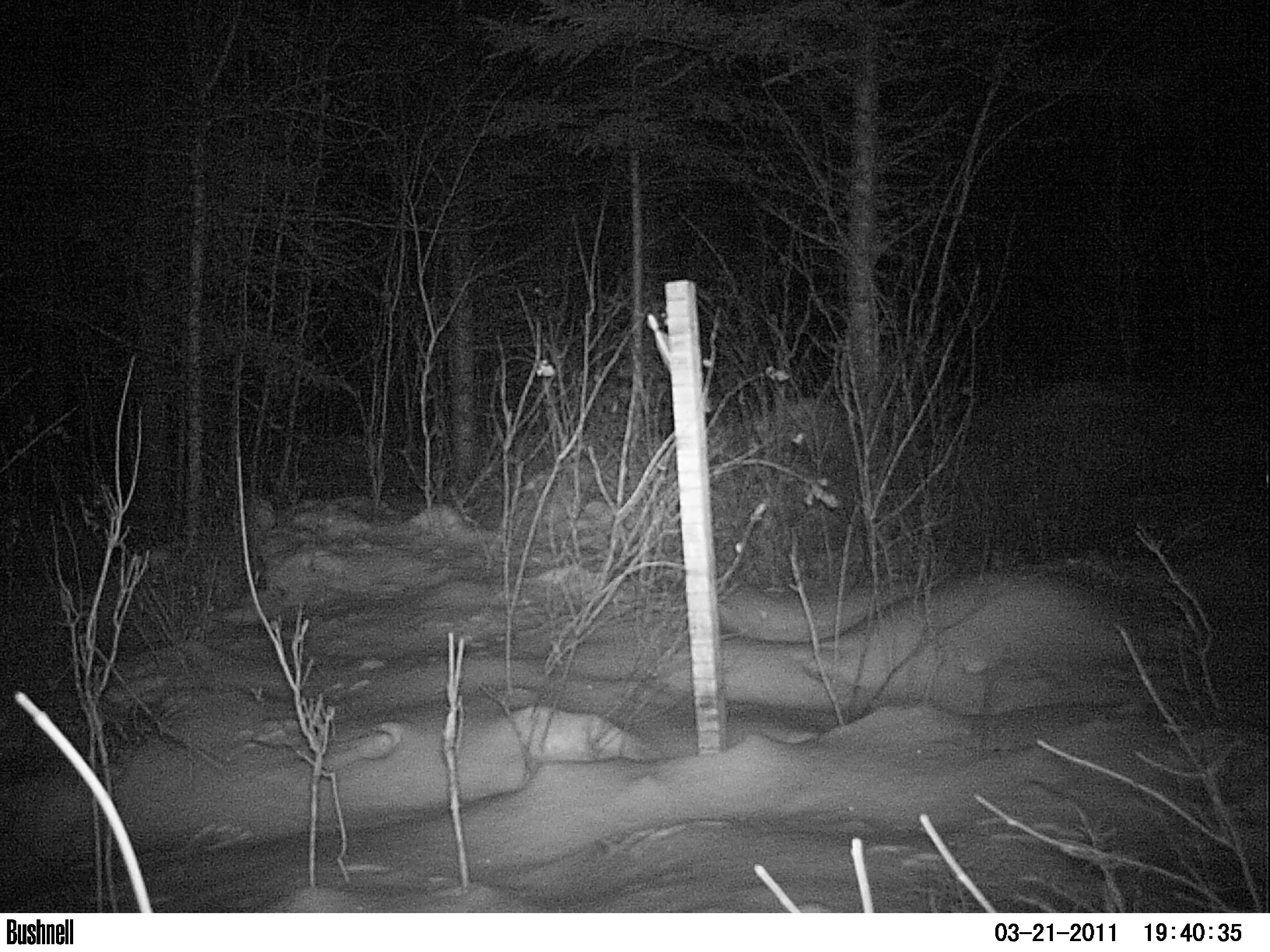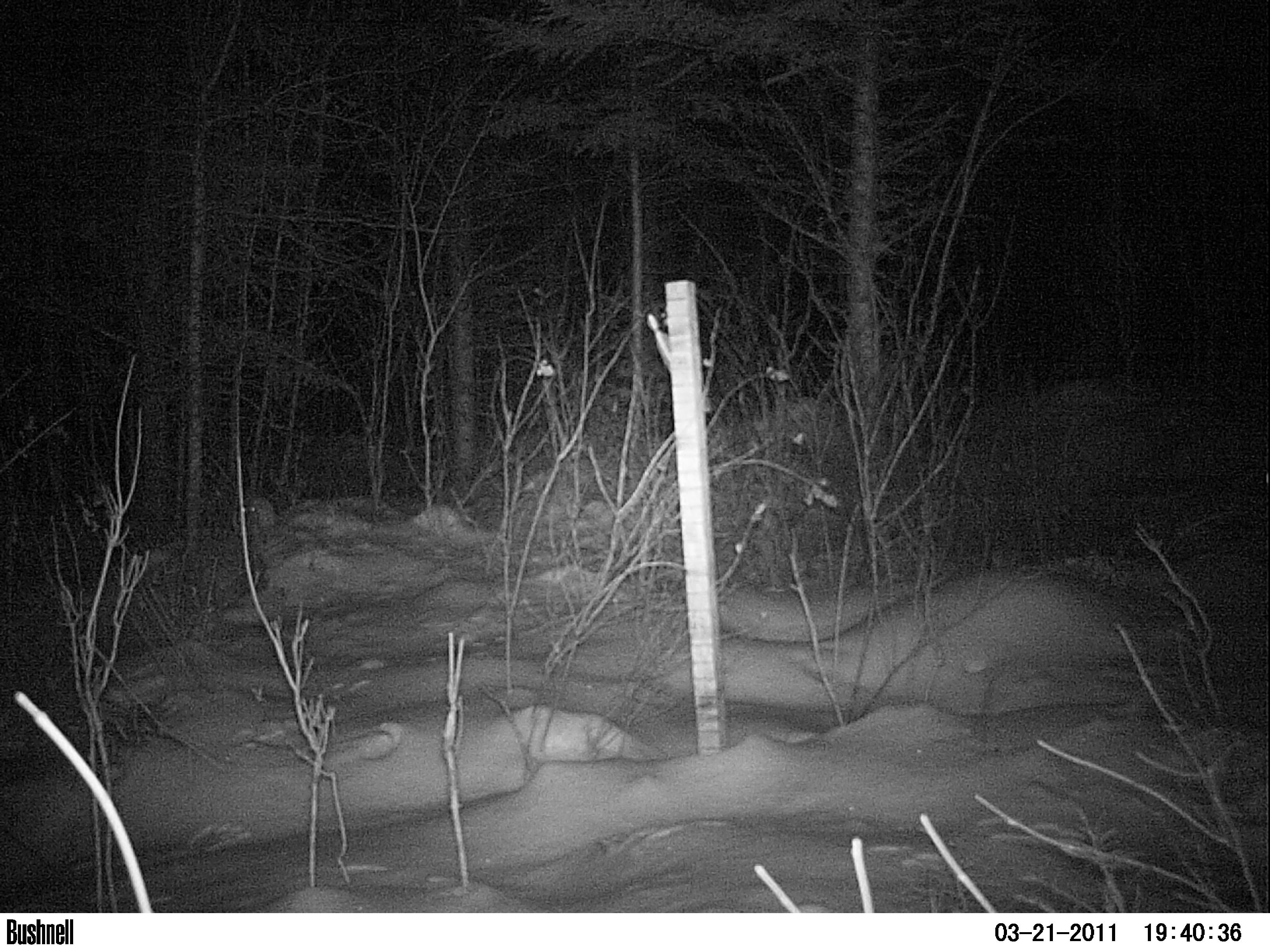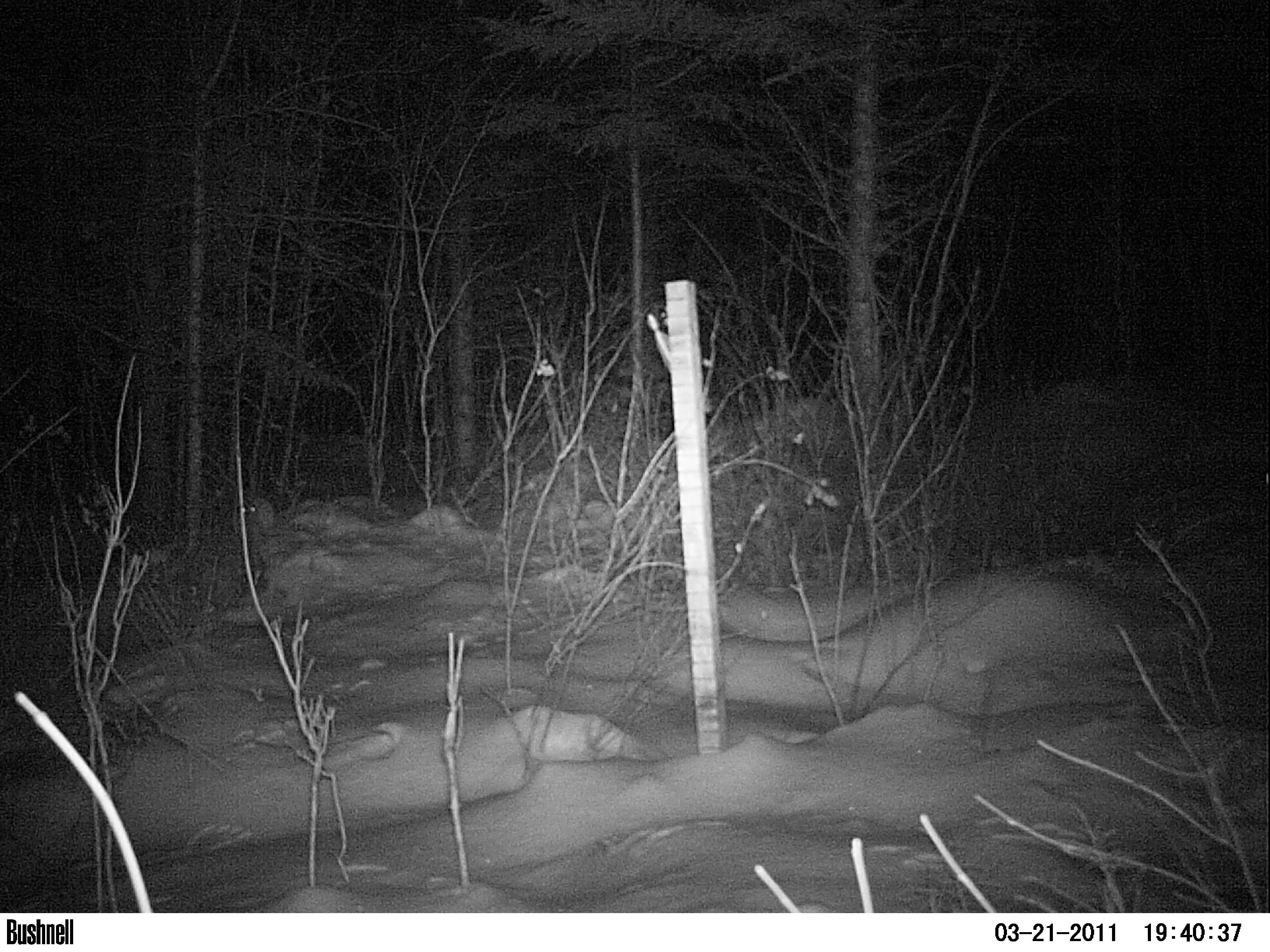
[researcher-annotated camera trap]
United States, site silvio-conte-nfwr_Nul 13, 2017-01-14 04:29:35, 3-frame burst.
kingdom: Animalia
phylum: Chordata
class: Mammalia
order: Lagomorpha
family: Leporidae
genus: Lepus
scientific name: Lepus americanus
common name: snowshoe hare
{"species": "snowshoe hare (Lepus americanus)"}